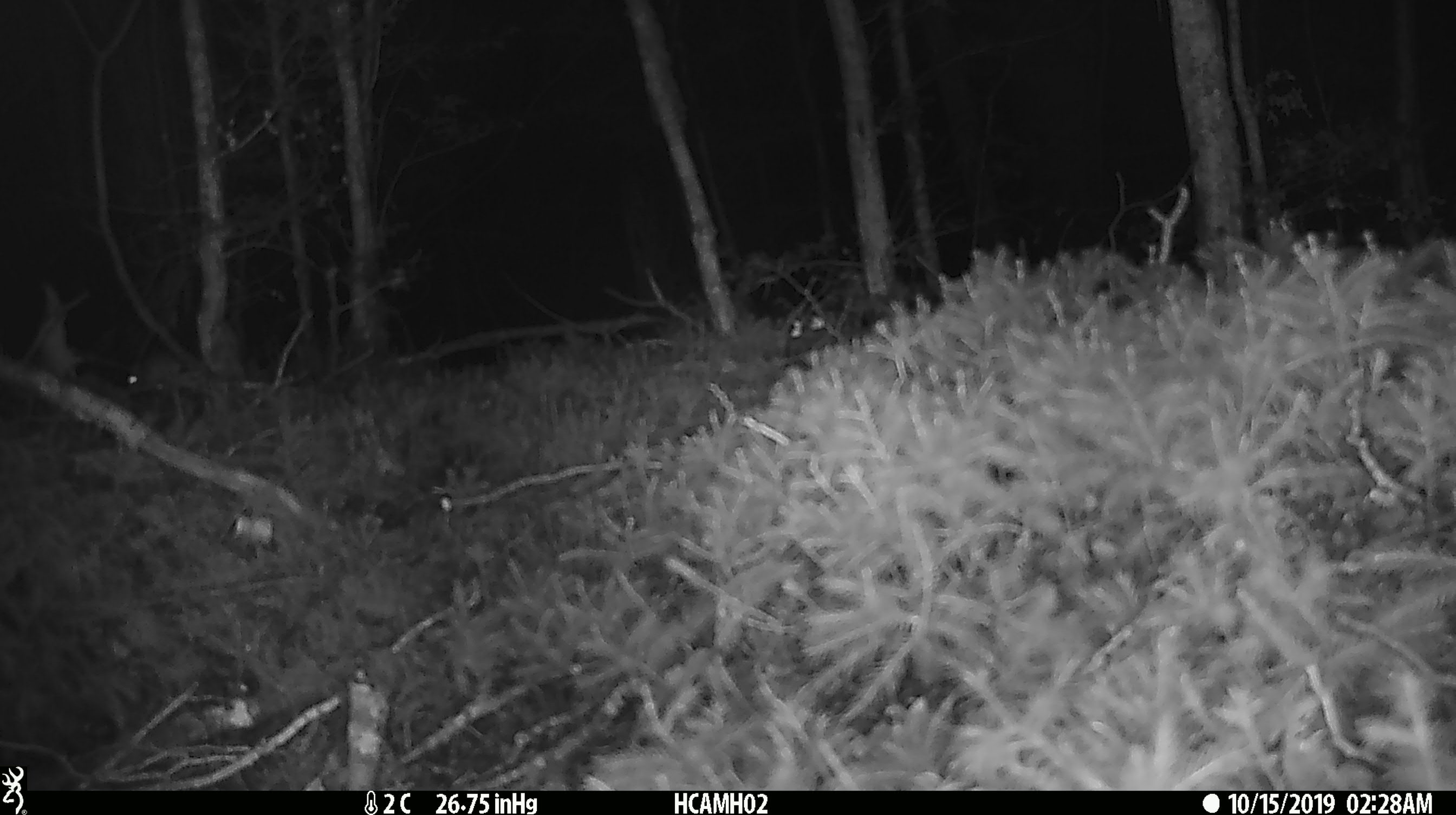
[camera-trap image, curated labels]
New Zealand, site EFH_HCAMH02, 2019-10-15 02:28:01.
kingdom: Animalia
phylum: Chordata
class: Mammalia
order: Rodentia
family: Muridae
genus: Mus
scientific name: Mus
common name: mouse